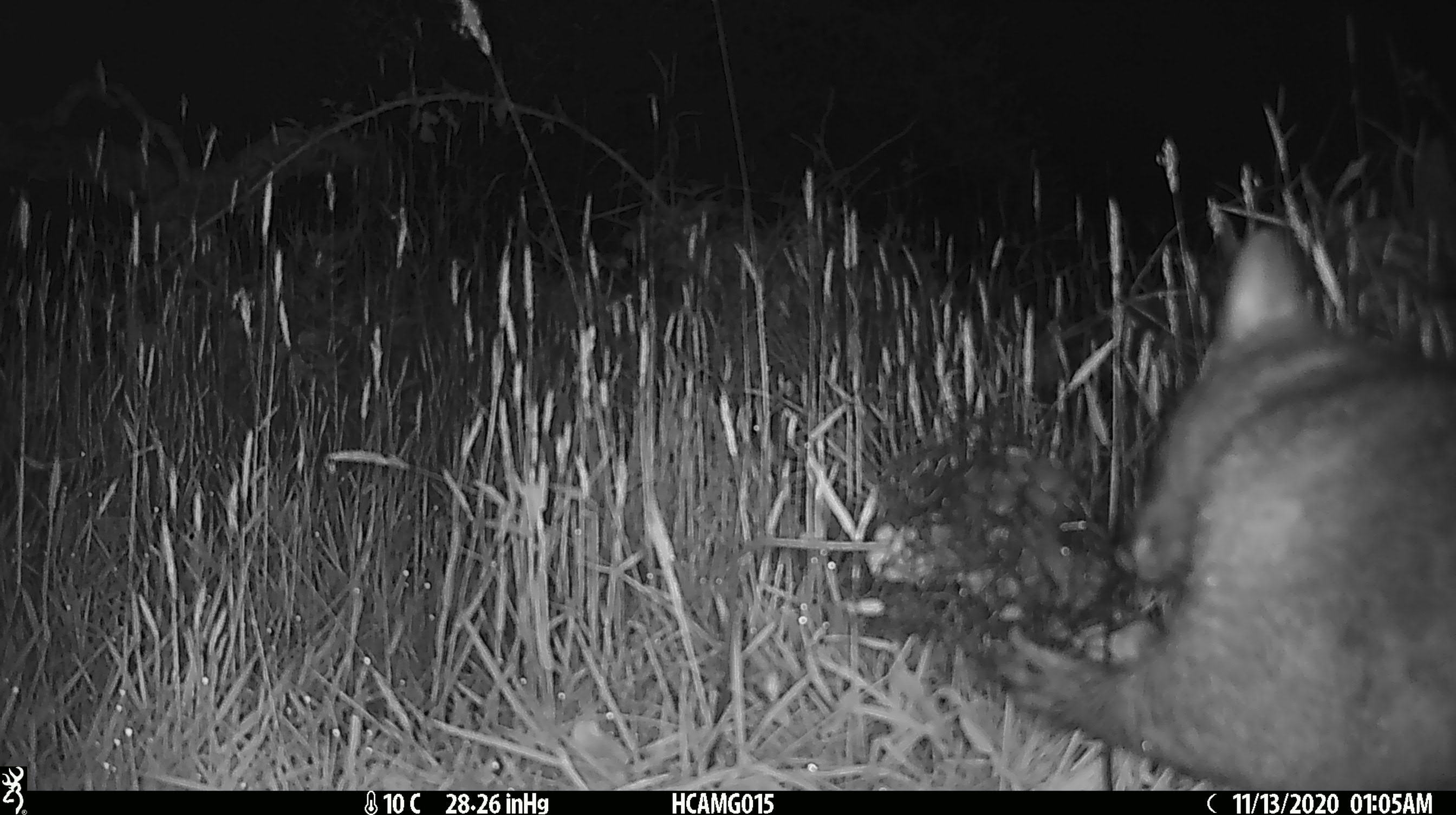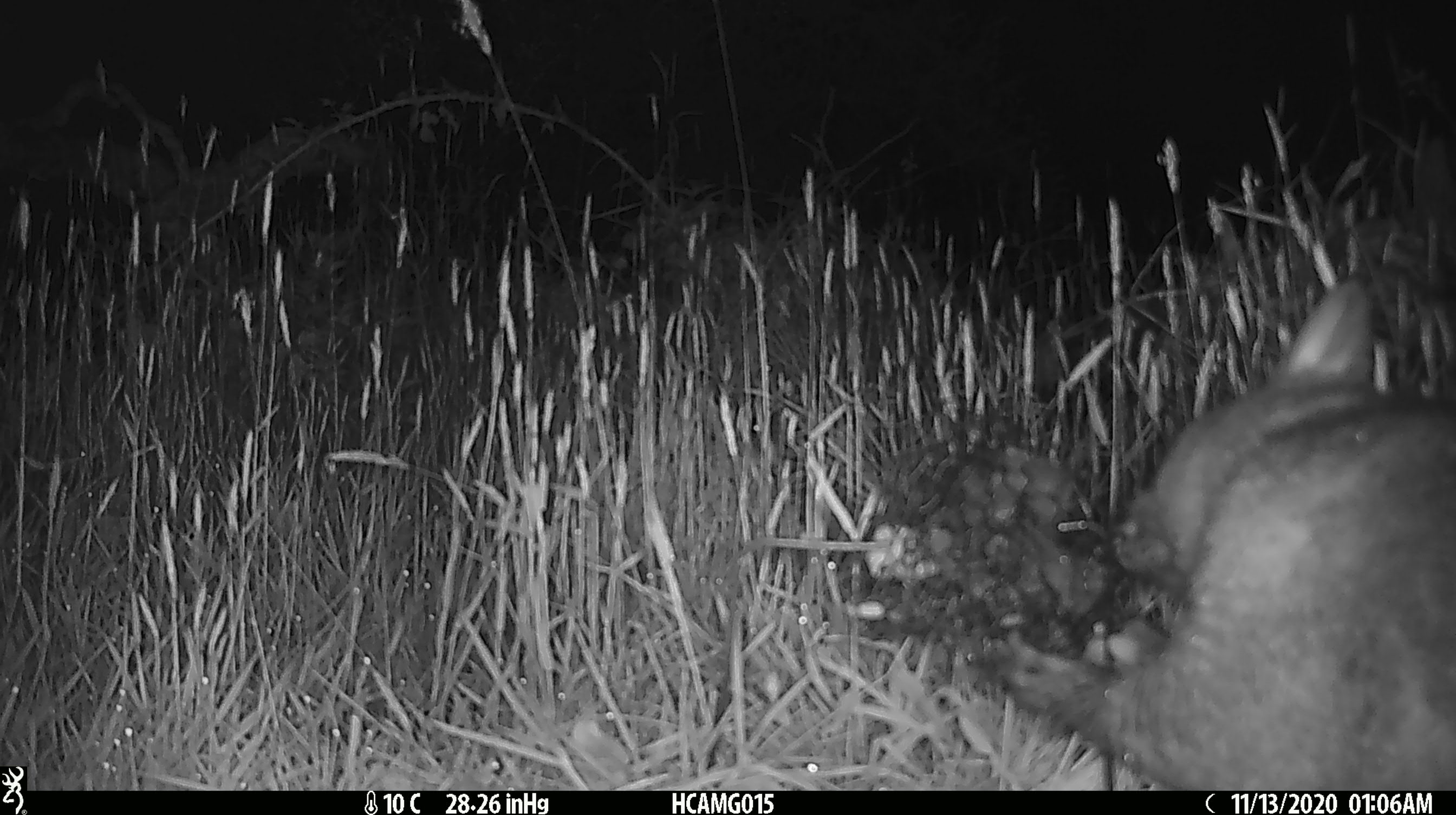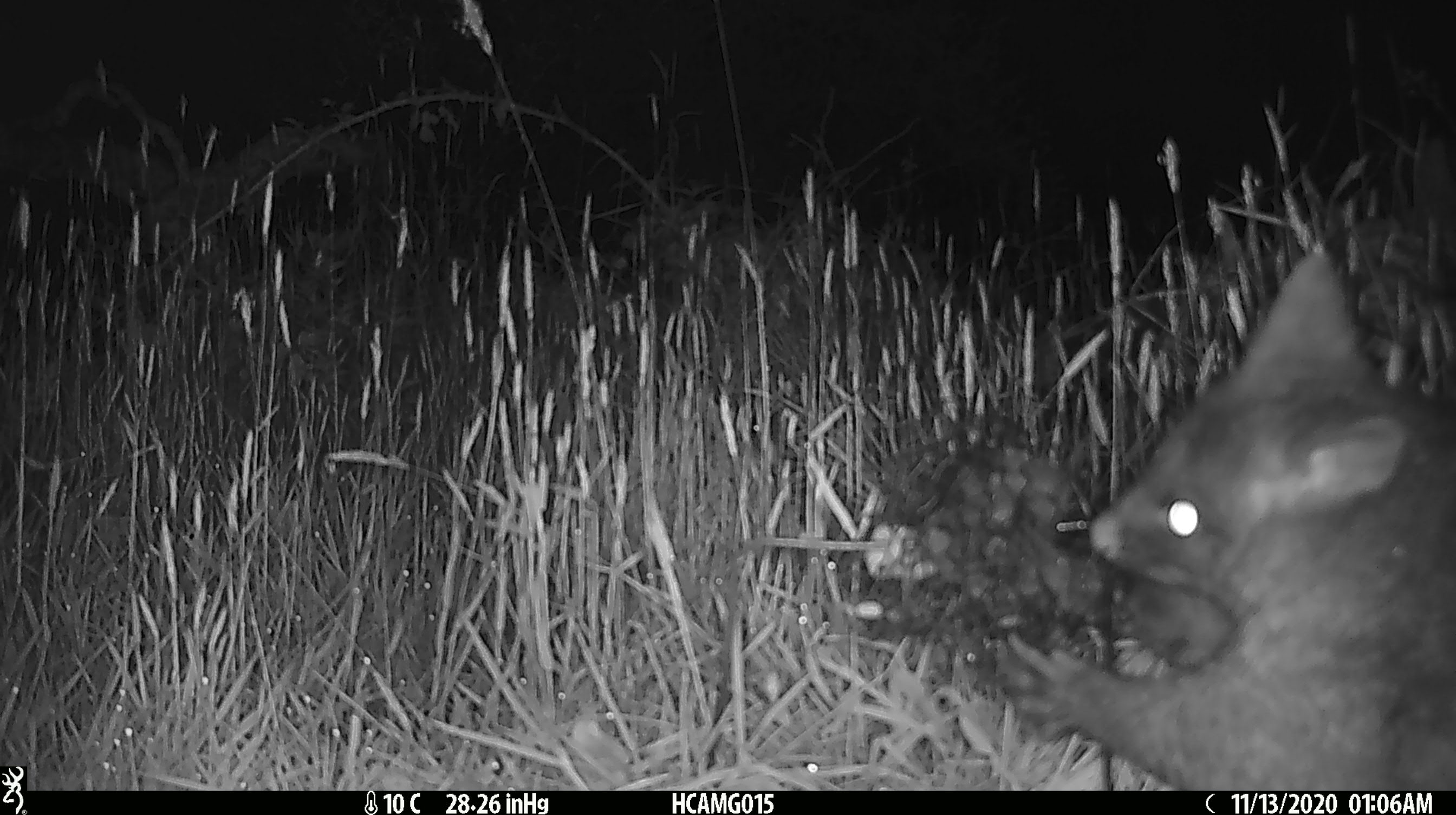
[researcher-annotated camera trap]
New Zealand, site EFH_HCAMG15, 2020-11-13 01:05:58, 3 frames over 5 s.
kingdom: Animalia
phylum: Chordata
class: Mammalia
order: Diprotodontia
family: Phalangeridae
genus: Trichosurus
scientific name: Trichosurus vulpecula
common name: common brushtail possum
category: possum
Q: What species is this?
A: Possum (common brushtail possum) (Trichosurus vulpecula).